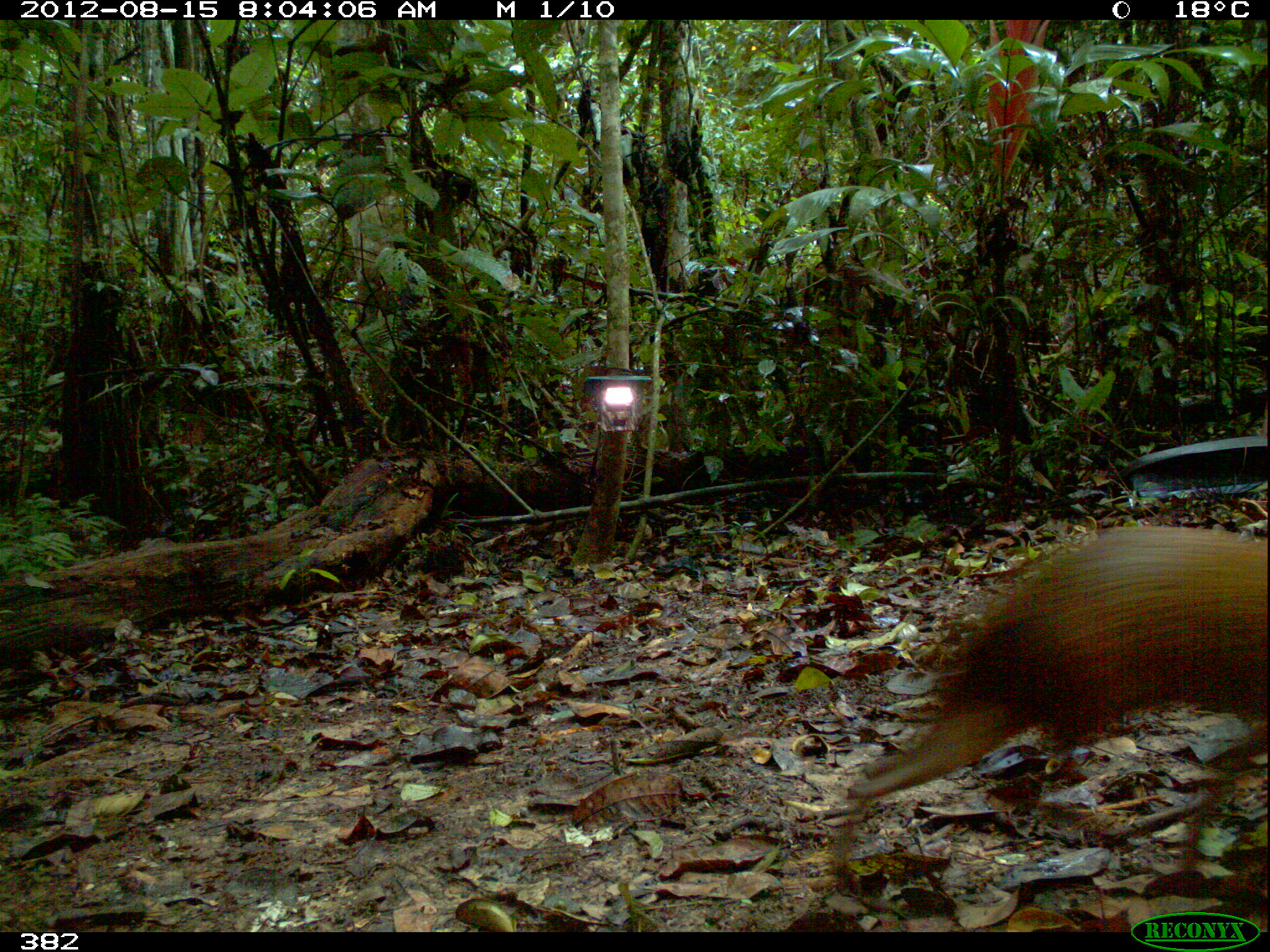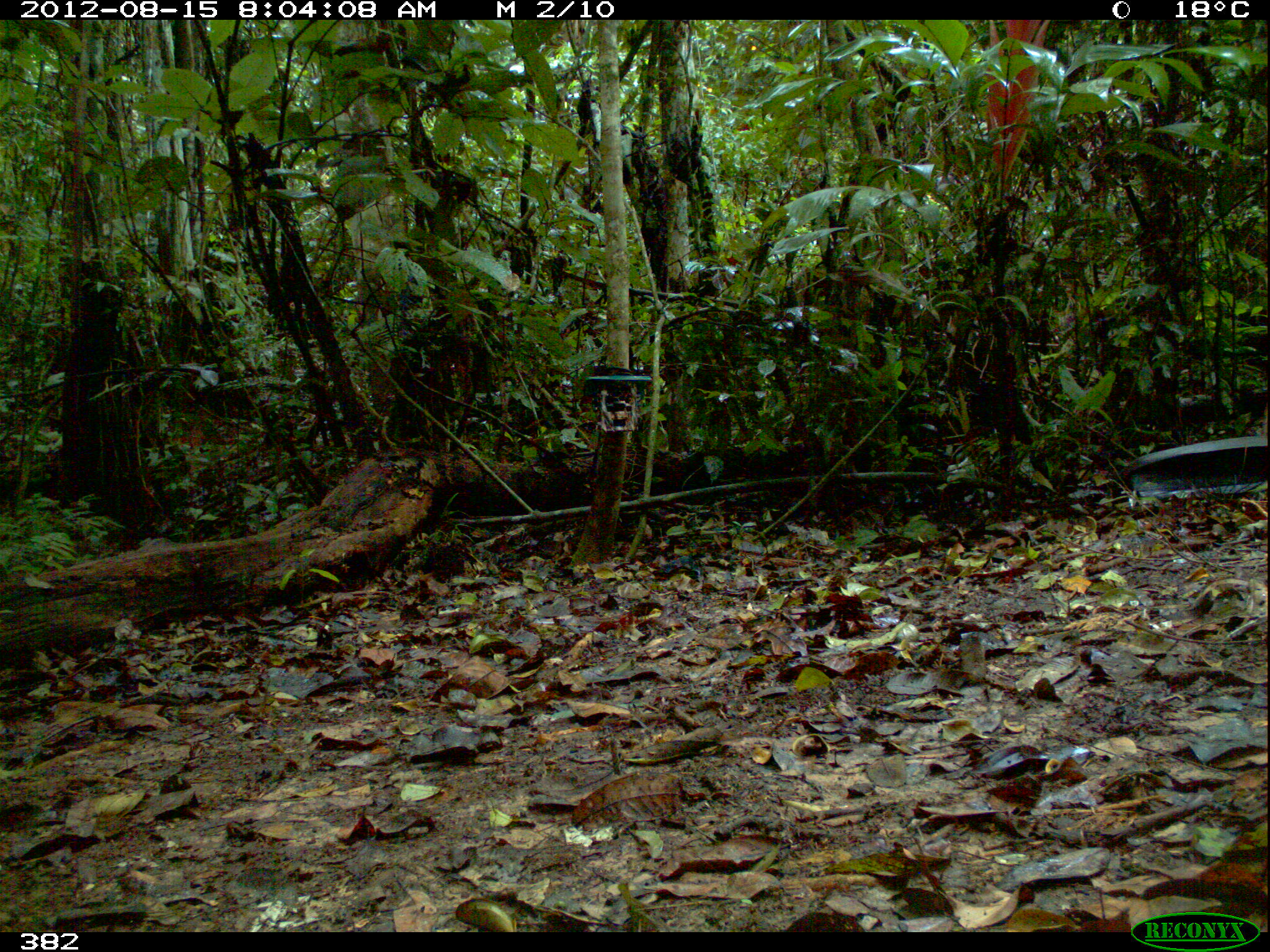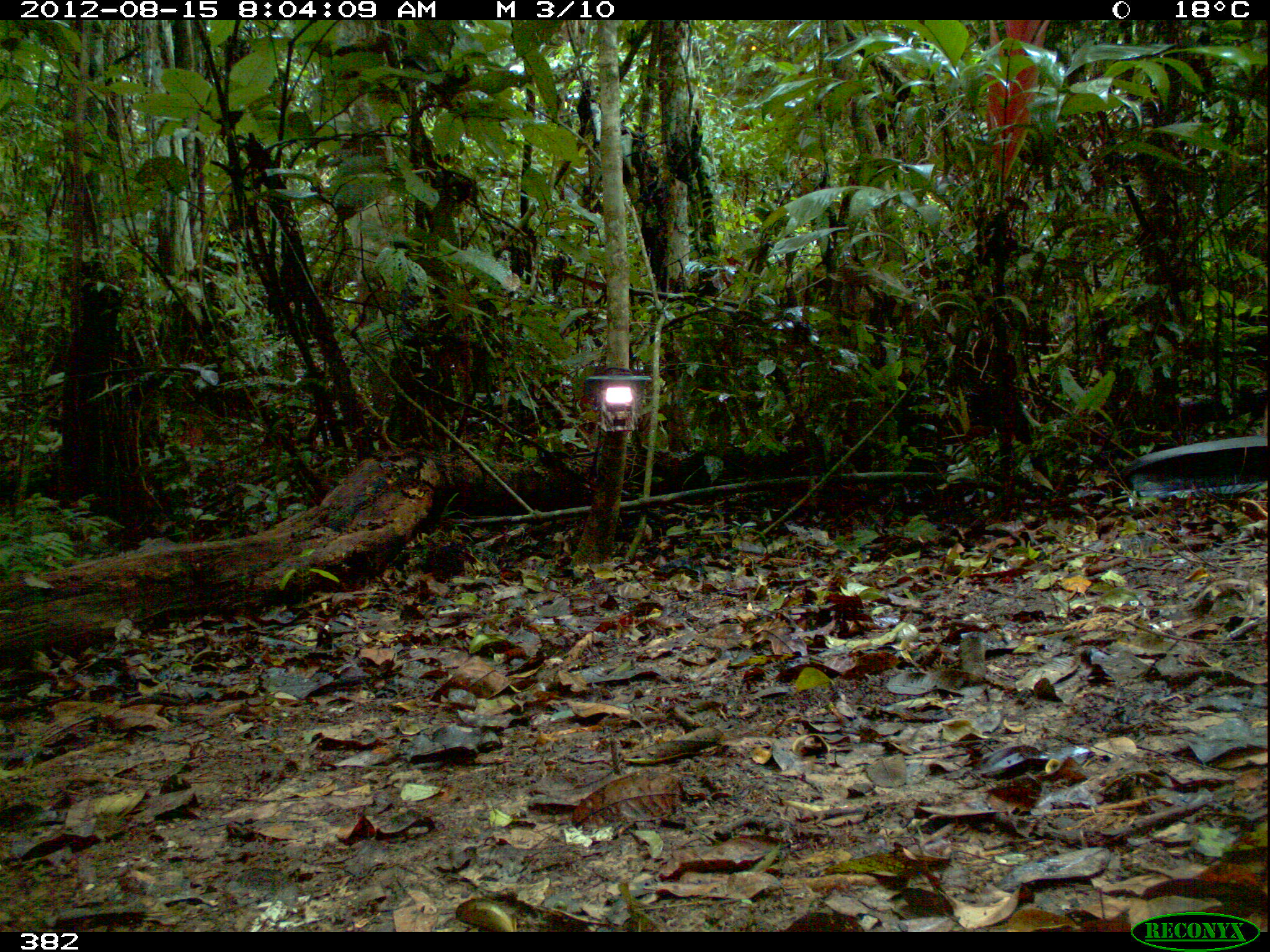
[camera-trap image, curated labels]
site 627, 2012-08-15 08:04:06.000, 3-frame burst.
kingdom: Animalia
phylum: Chordata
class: Mammalia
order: Rodentia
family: Dasyproctidae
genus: Dasyprocta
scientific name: Dasyprocta punctata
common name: central american agouti